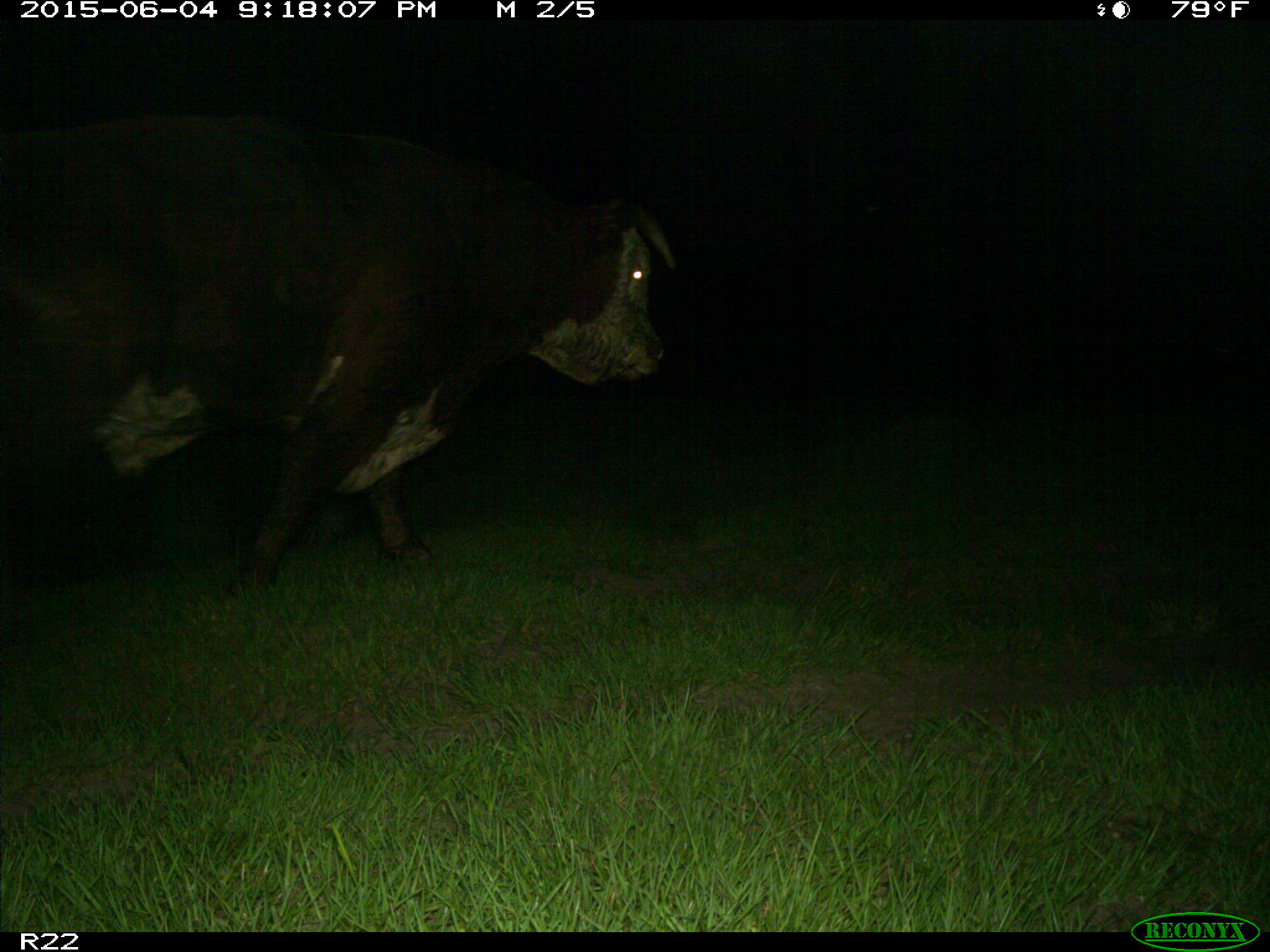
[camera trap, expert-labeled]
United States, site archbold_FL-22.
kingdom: Animalia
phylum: Chordata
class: Mammalia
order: Artiodactyla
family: Bovidae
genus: Bos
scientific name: Bos taurus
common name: domestic cow